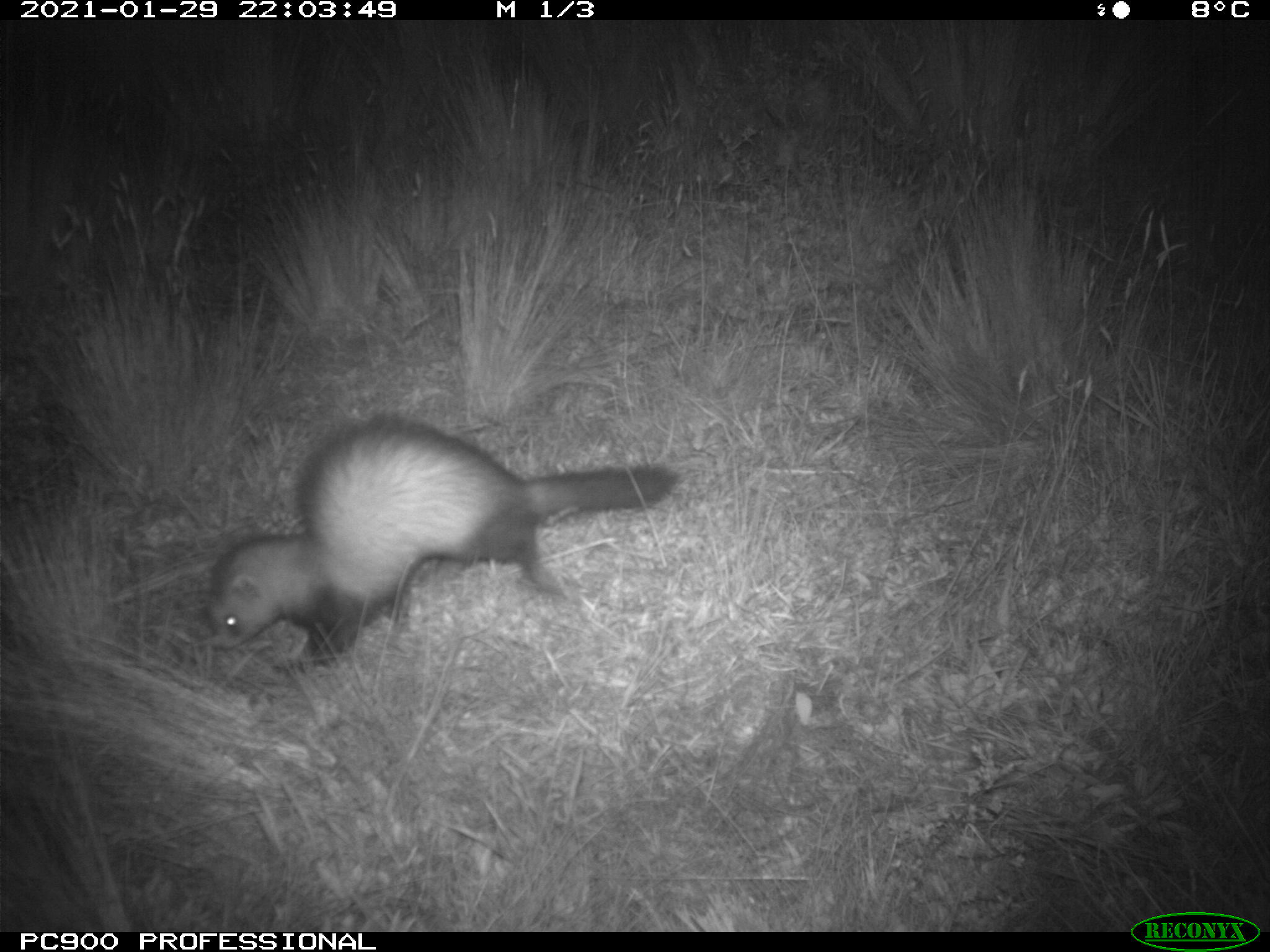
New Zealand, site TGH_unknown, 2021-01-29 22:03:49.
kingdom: Animalia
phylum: Chordata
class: Mammalia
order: Carnivora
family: Mustelidae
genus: Mustela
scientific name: Mustela furo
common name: ferret